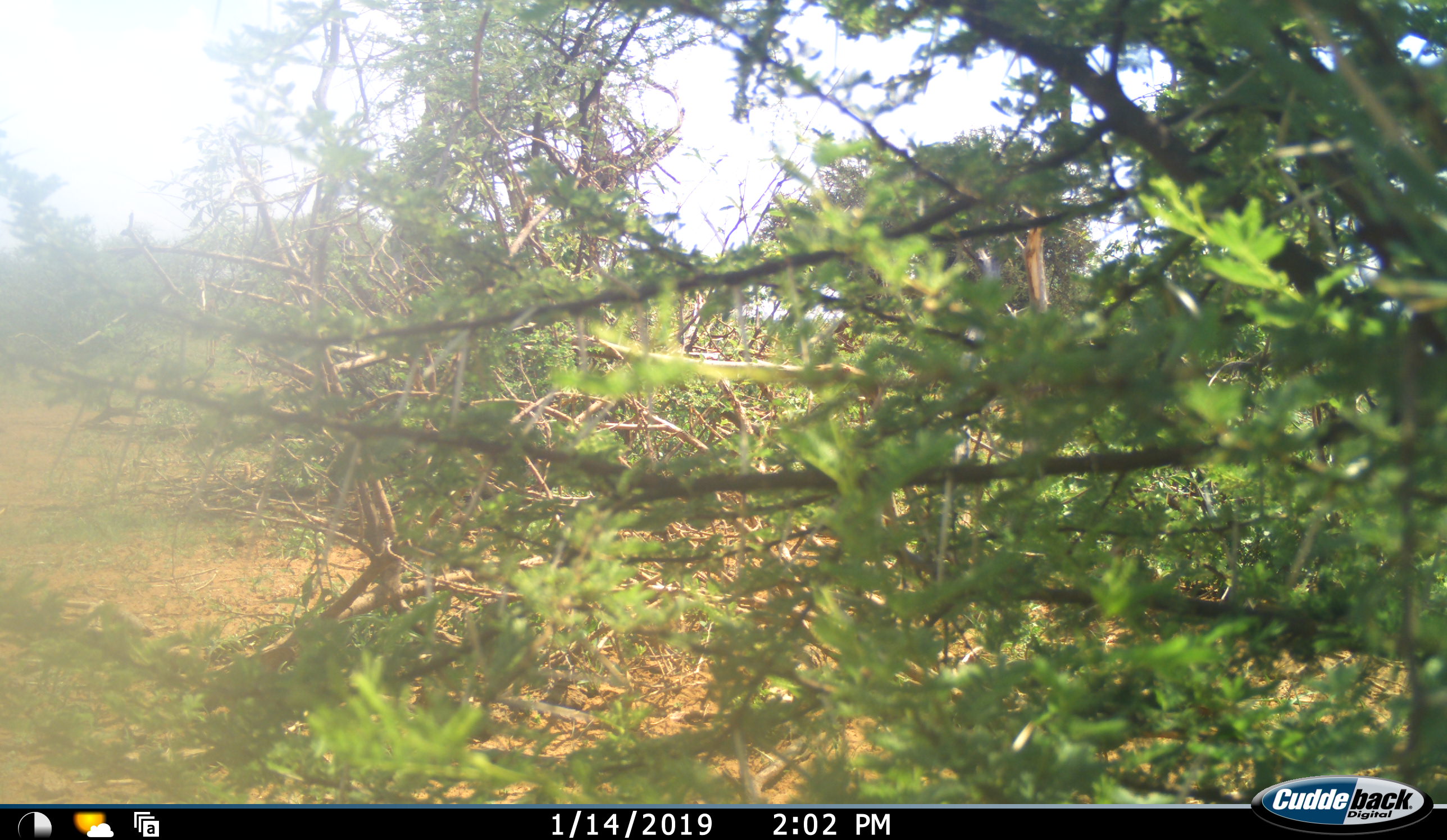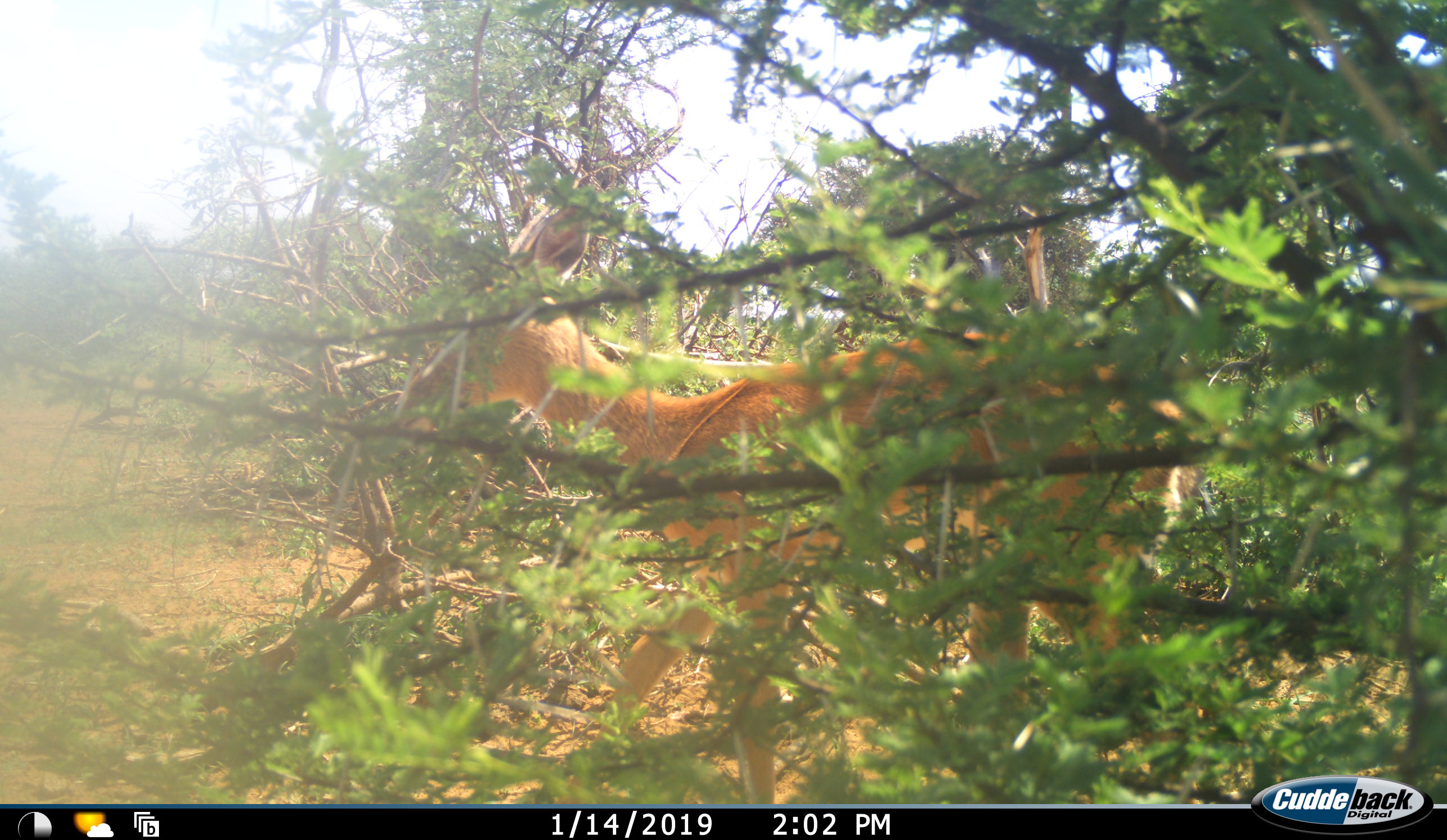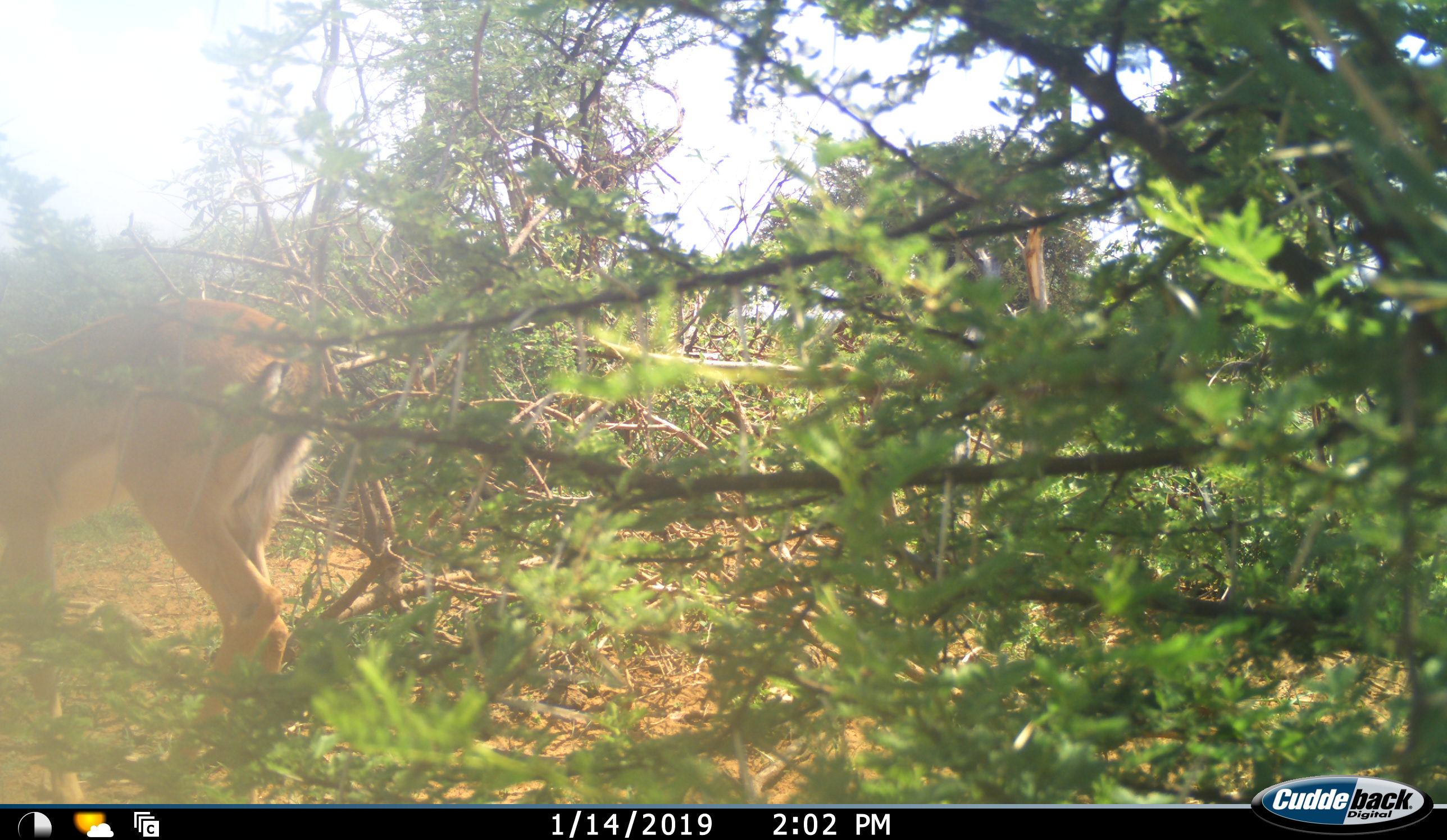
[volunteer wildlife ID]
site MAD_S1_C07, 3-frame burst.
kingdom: Animalia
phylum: Chordata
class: Mammalia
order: Artiodactyla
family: Bovidae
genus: Aepyceros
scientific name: Aepyceros melampus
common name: impala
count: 1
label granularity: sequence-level